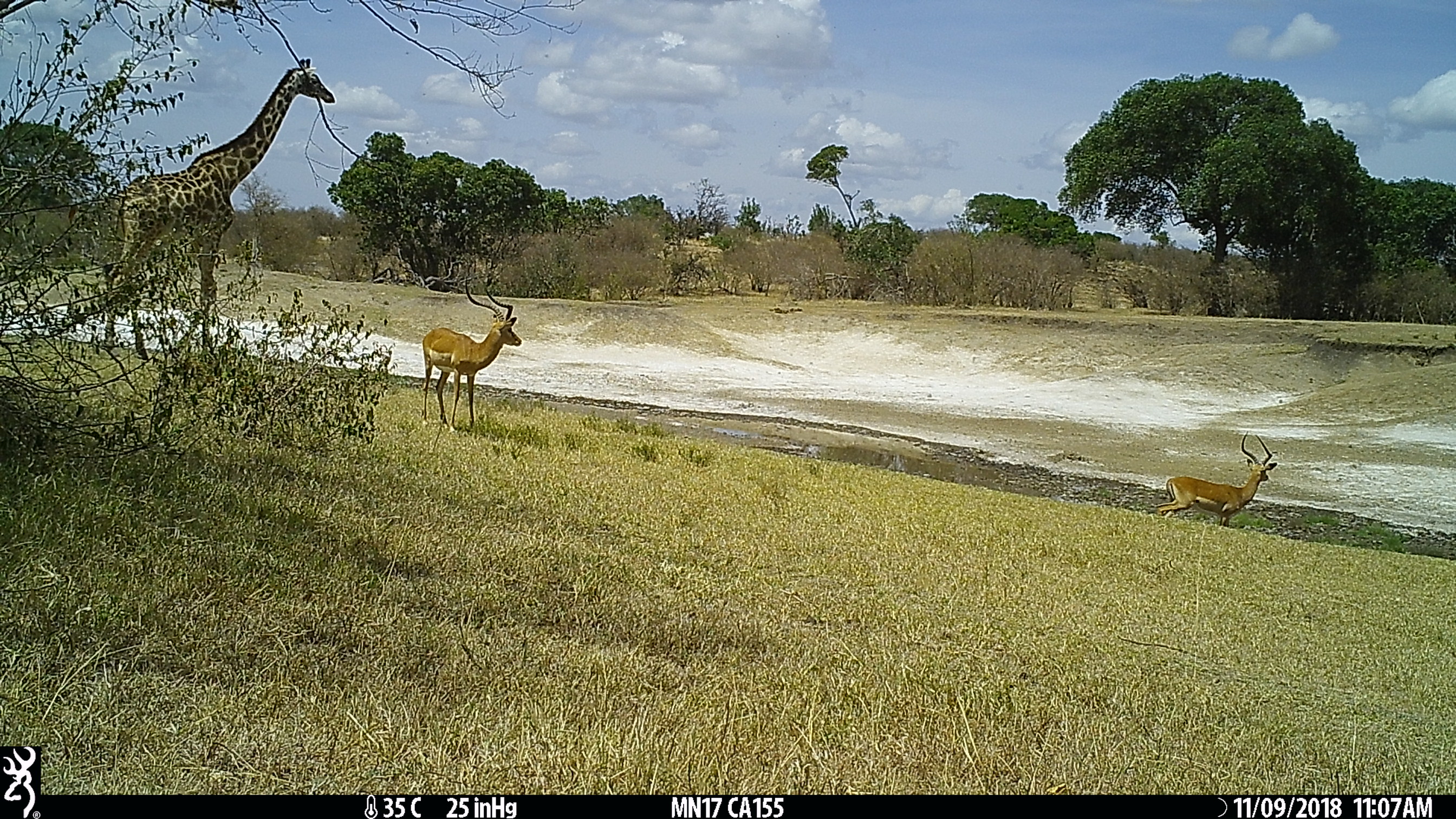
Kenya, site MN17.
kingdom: Animalia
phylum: Chordata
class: Mammalia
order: Artiodactyla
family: Bovidae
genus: Aepyceros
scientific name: Aepyceros melampus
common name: impala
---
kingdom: Animalia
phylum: Chordata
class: Mammalia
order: Artiodactyla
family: Giraffidae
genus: Giraffa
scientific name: Giraffa camelopardalis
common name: northern giraffe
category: giraffe